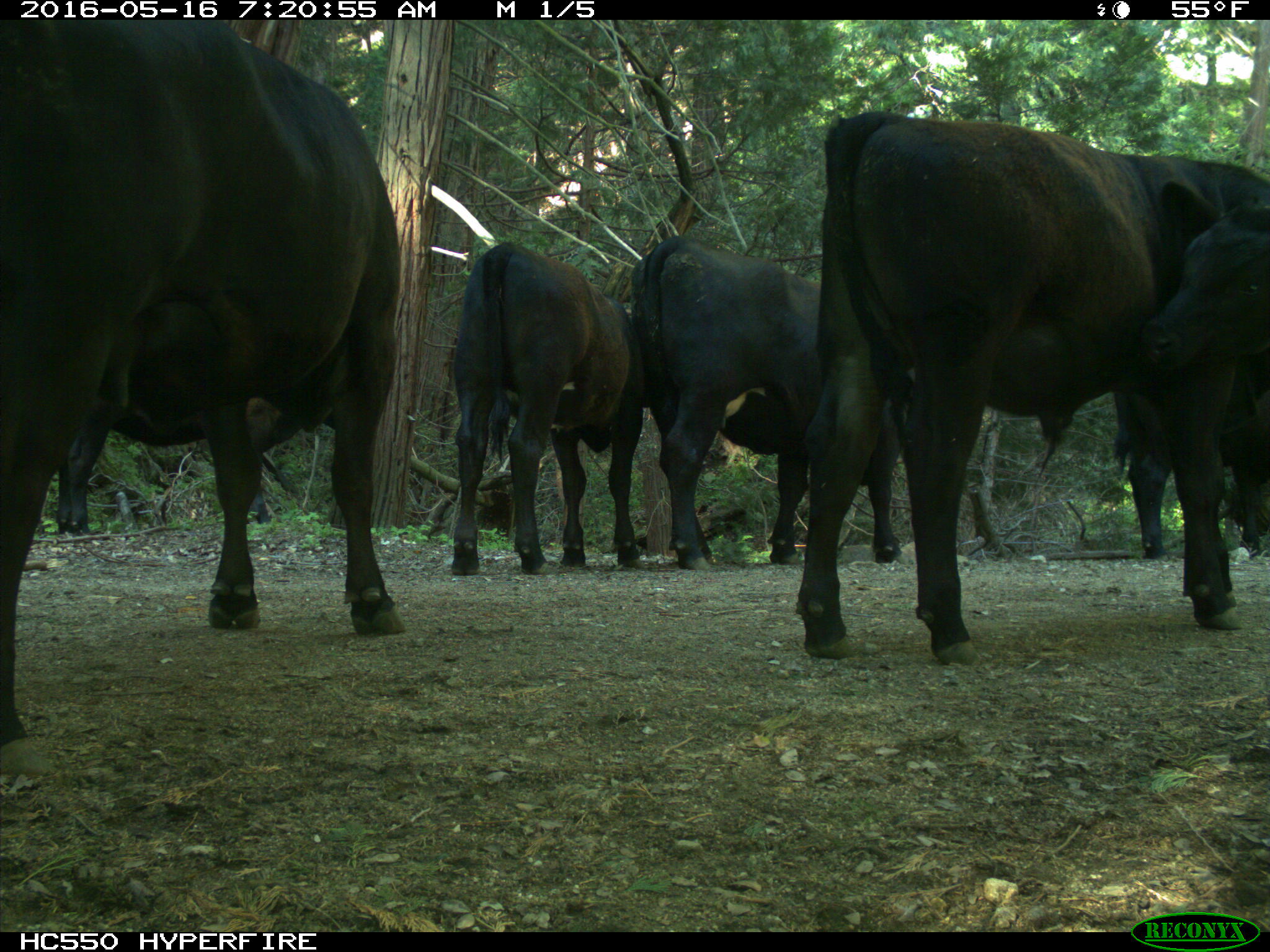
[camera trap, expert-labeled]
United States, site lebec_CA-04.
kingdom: Animalia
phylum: Chordata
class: Mammalia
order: Artiodactyla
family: Bovidae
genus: Bos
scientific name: Bos taurus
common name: domestic cow